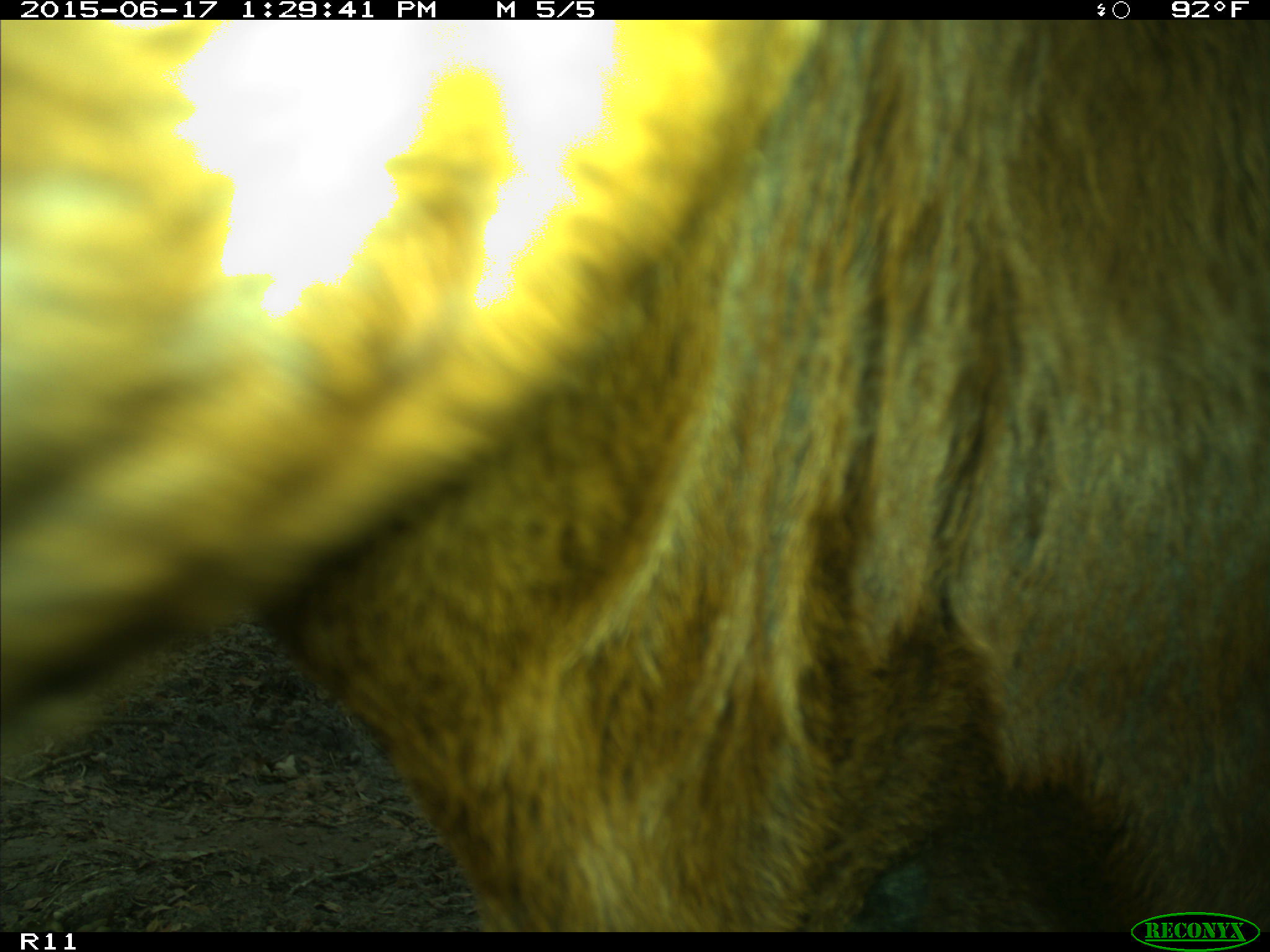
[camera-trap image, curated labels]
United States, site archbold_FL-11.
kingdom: Animalia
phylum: Chordata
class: Mammalia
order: Artiodactyla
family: Bovidae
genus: Bos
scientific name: Bos taurus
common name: domestic cow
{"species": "Bos taurus (domestic cow)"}